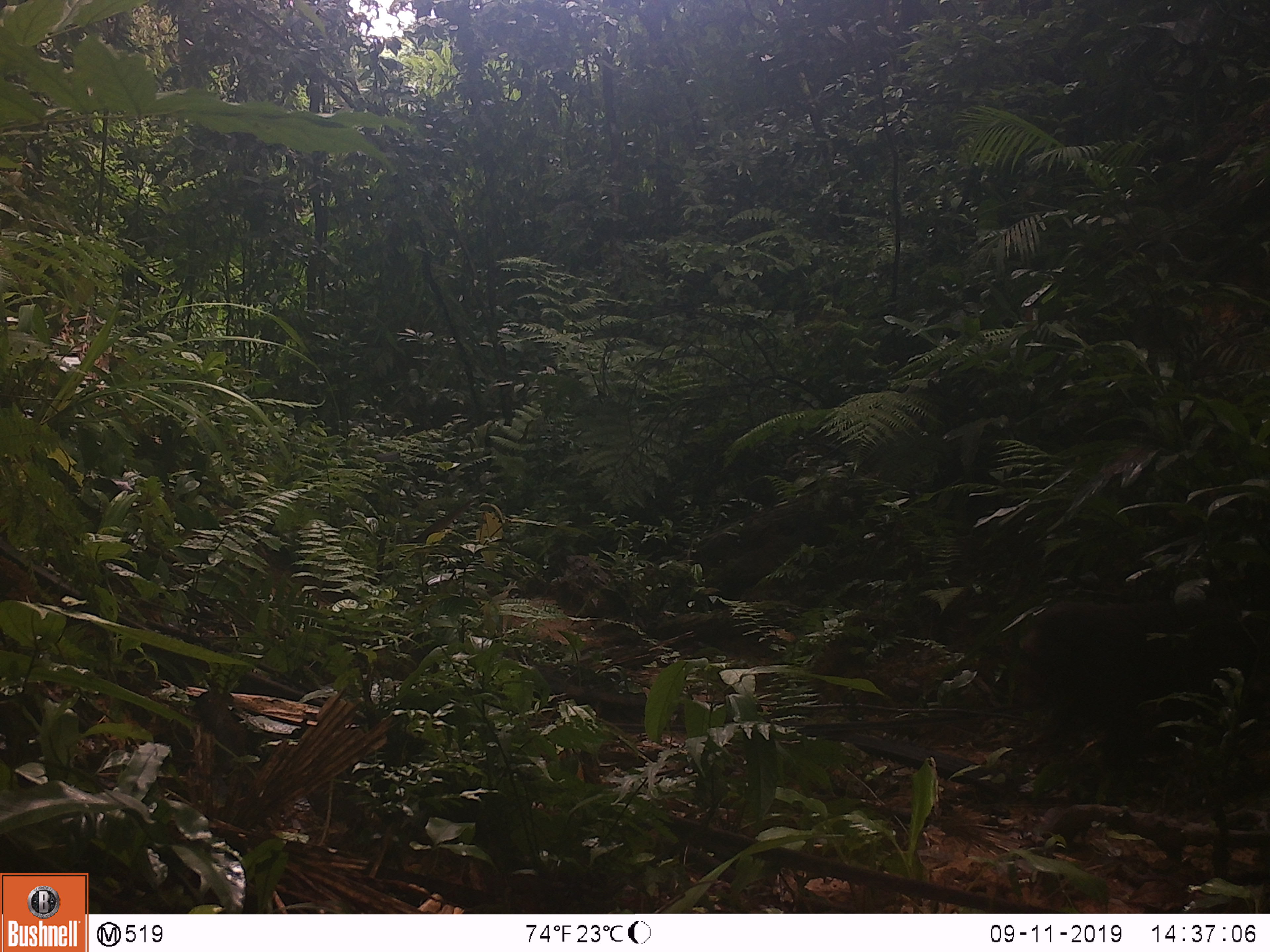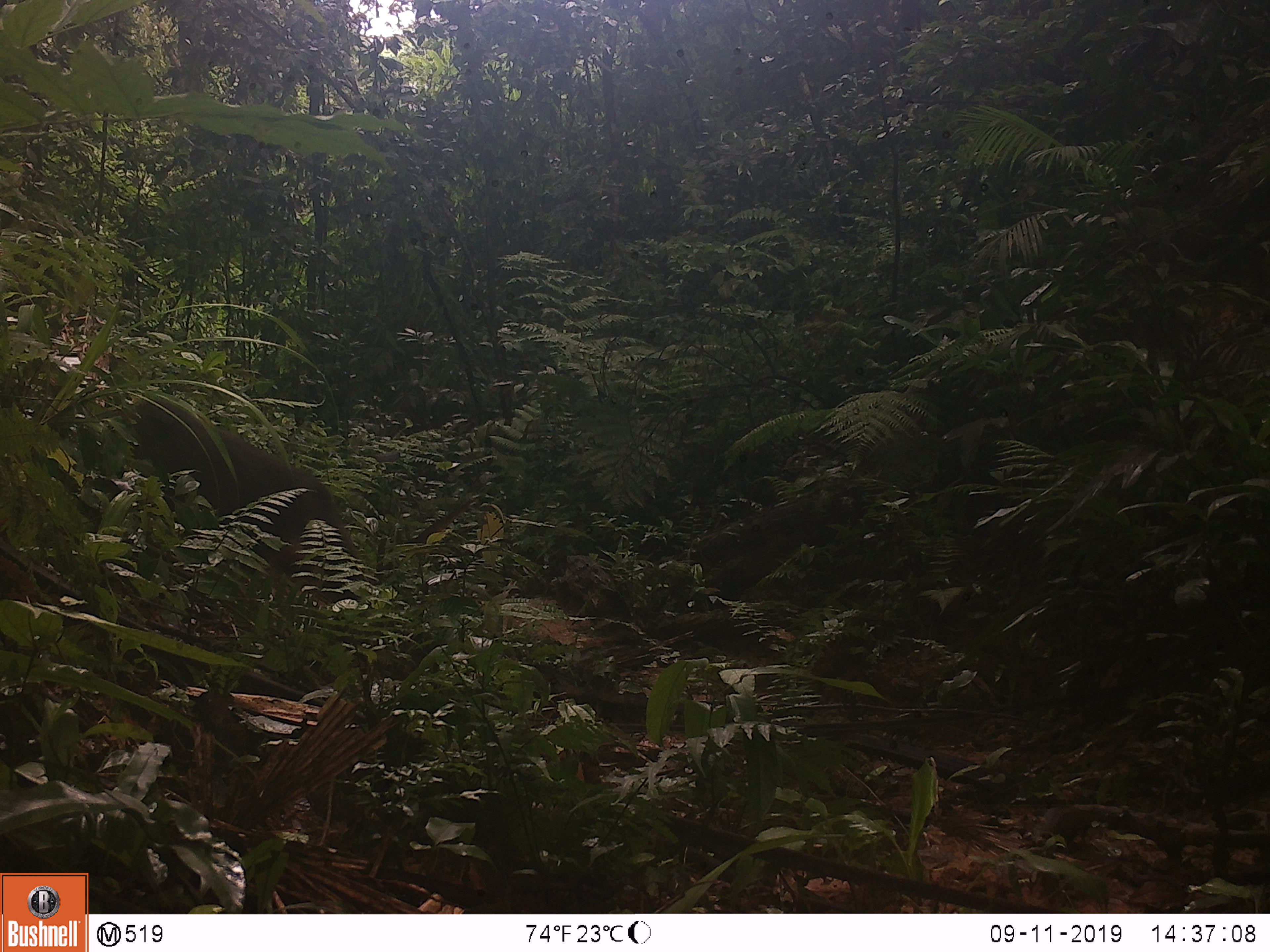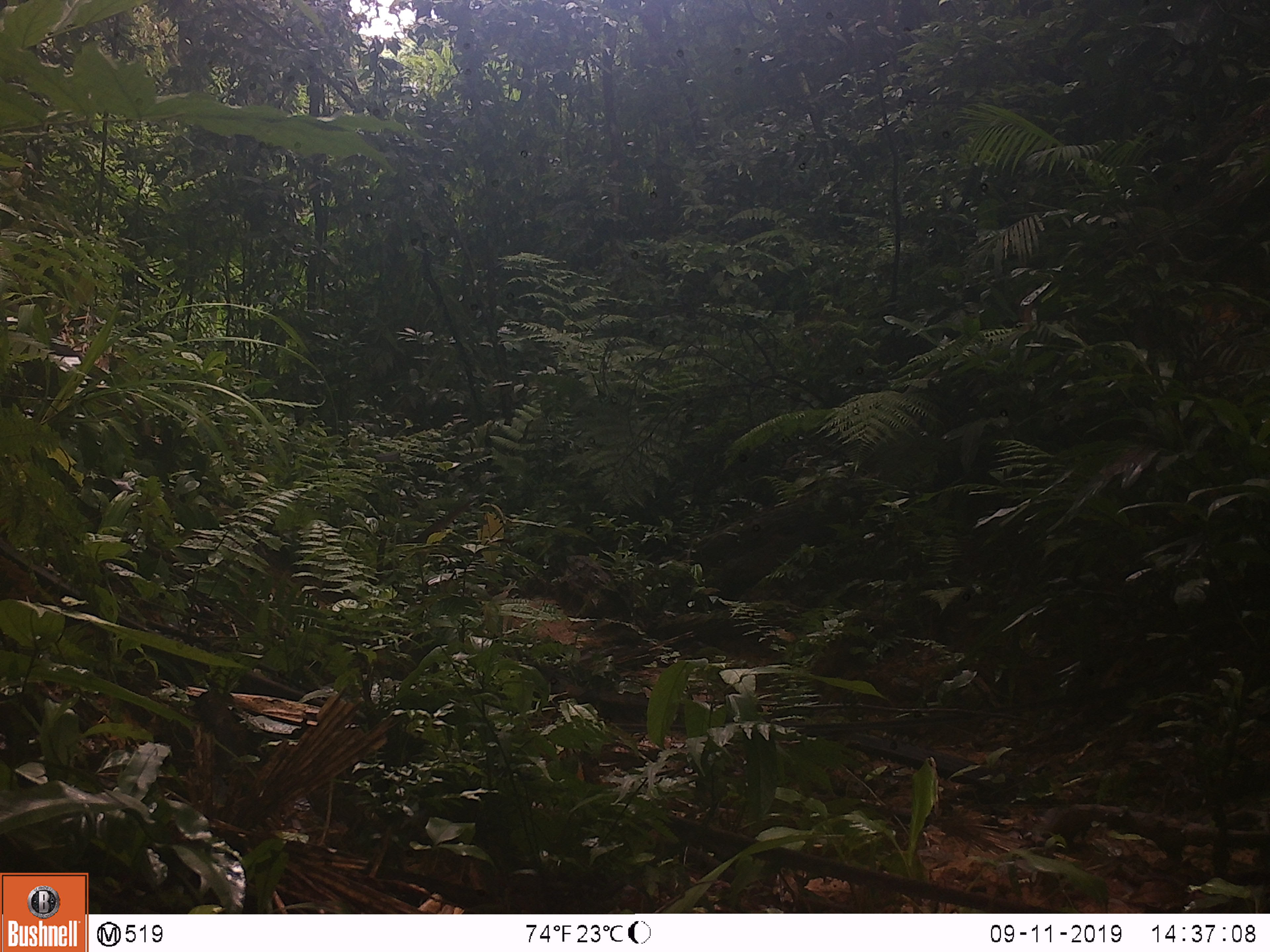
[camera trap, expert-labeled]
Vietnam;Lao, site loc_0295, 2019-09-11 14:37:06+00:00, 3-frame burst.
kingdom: Animalia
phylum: Chordata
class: Mammalia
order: Primates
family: Cercopithecidae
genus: Macaca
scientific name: Macaca arctoides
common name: stump-tailed macaque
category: stump tailed macaque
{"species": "stump tailed macaque (stump-tailed macaque) (Macaca arctoides)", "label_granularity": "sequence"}